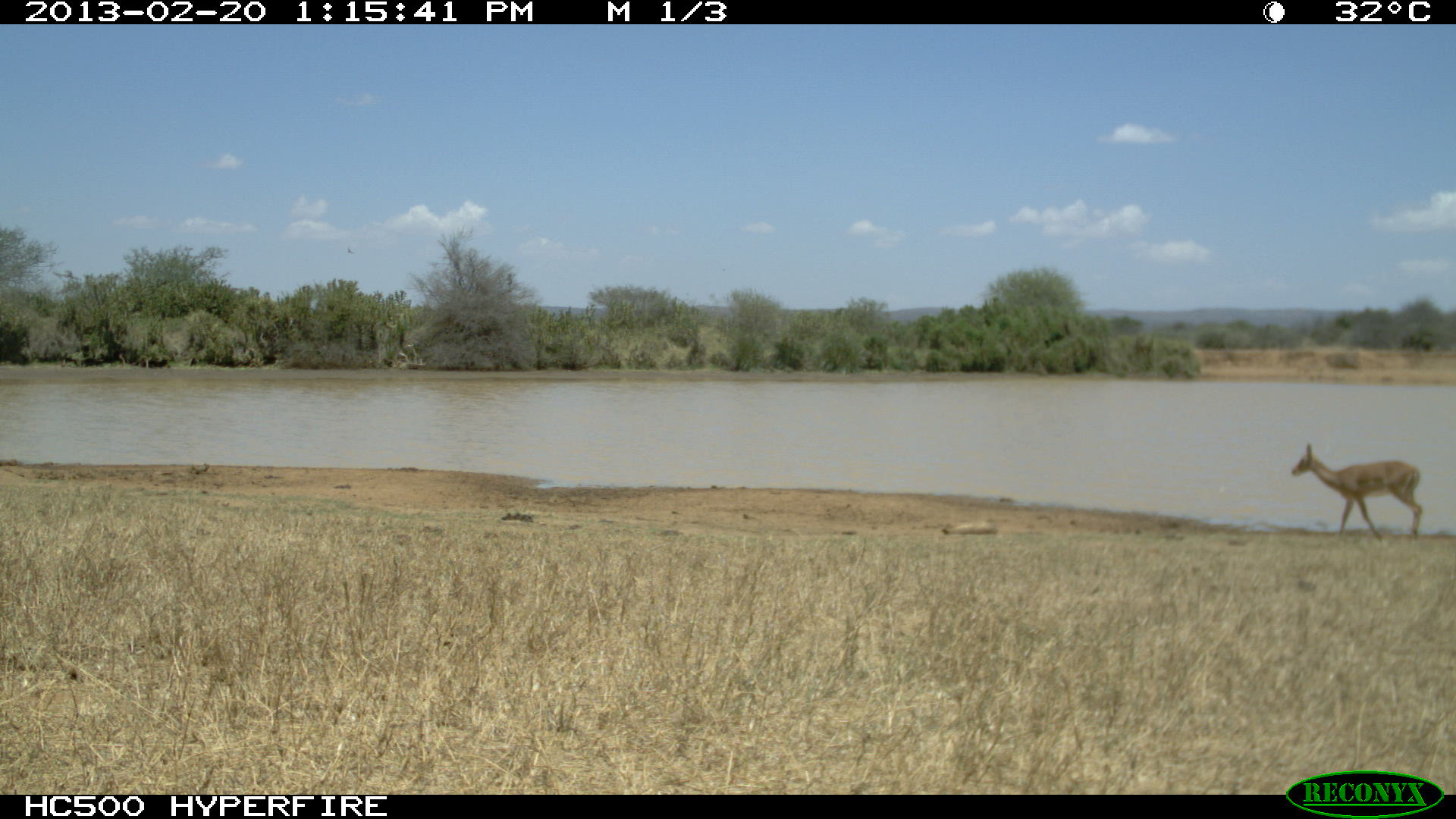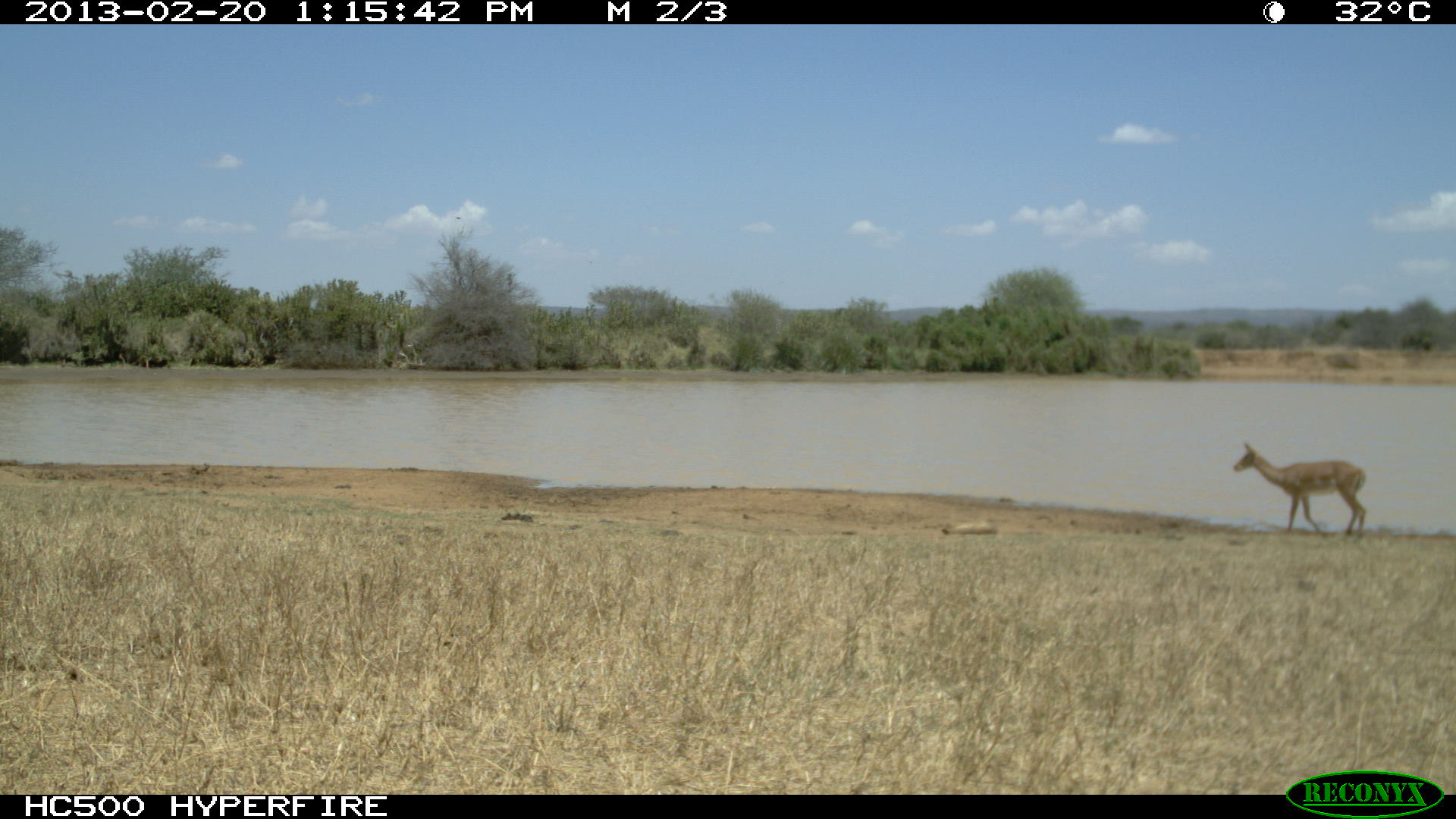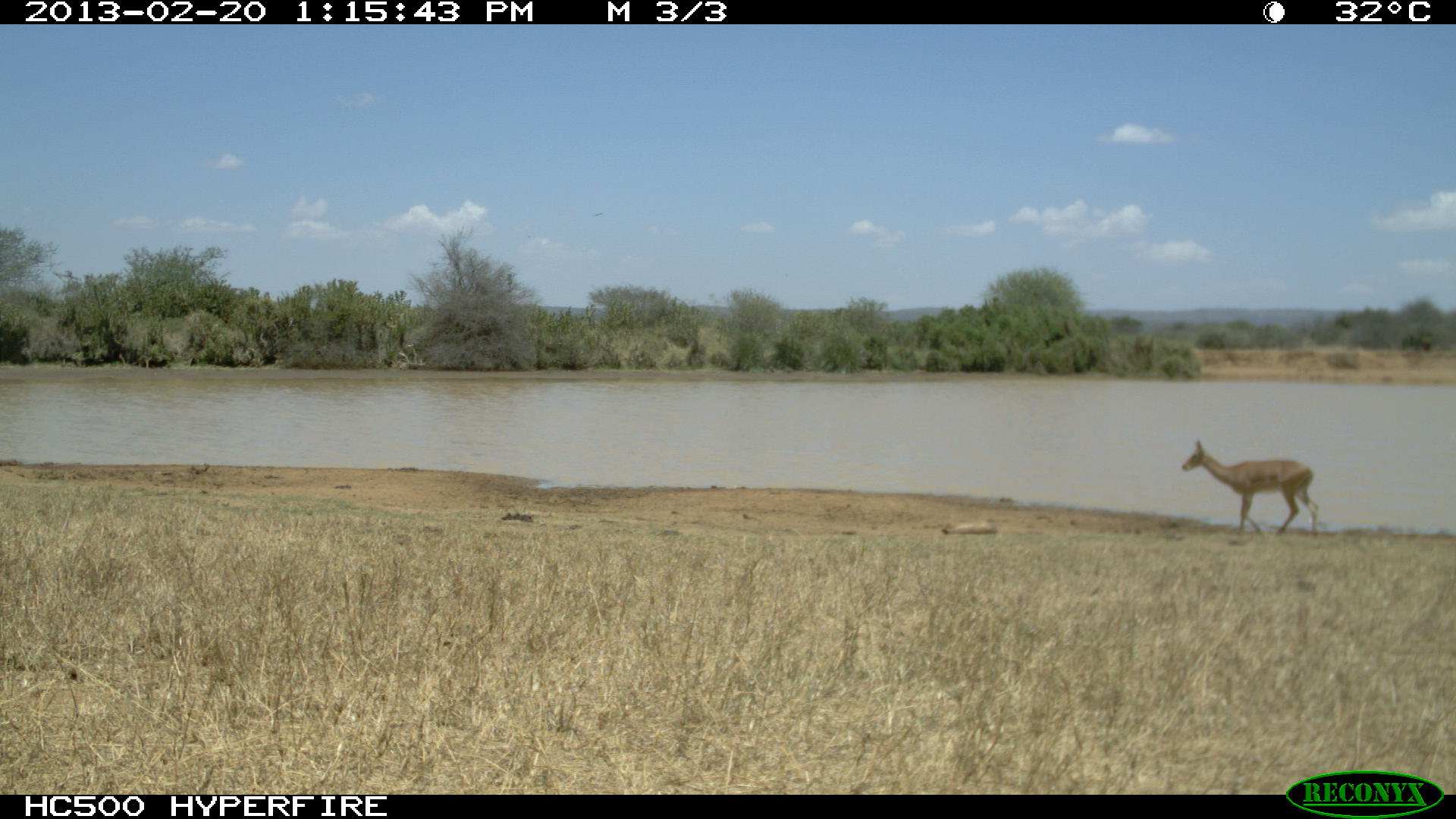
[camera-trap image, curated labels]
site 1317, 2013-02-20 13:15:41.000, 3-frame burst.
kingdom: Animalia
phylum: Chordata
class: Mammalia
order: Artiodactyla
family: Bovidae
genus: Aepyceros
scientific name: Aepyceros melampus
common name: impala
Aepyceros melampus (impala), count 1.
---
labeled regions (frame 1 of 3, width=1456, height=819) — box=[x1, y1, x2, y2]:
aepyceros melampus: box=[1290, 445, 1424, 542]